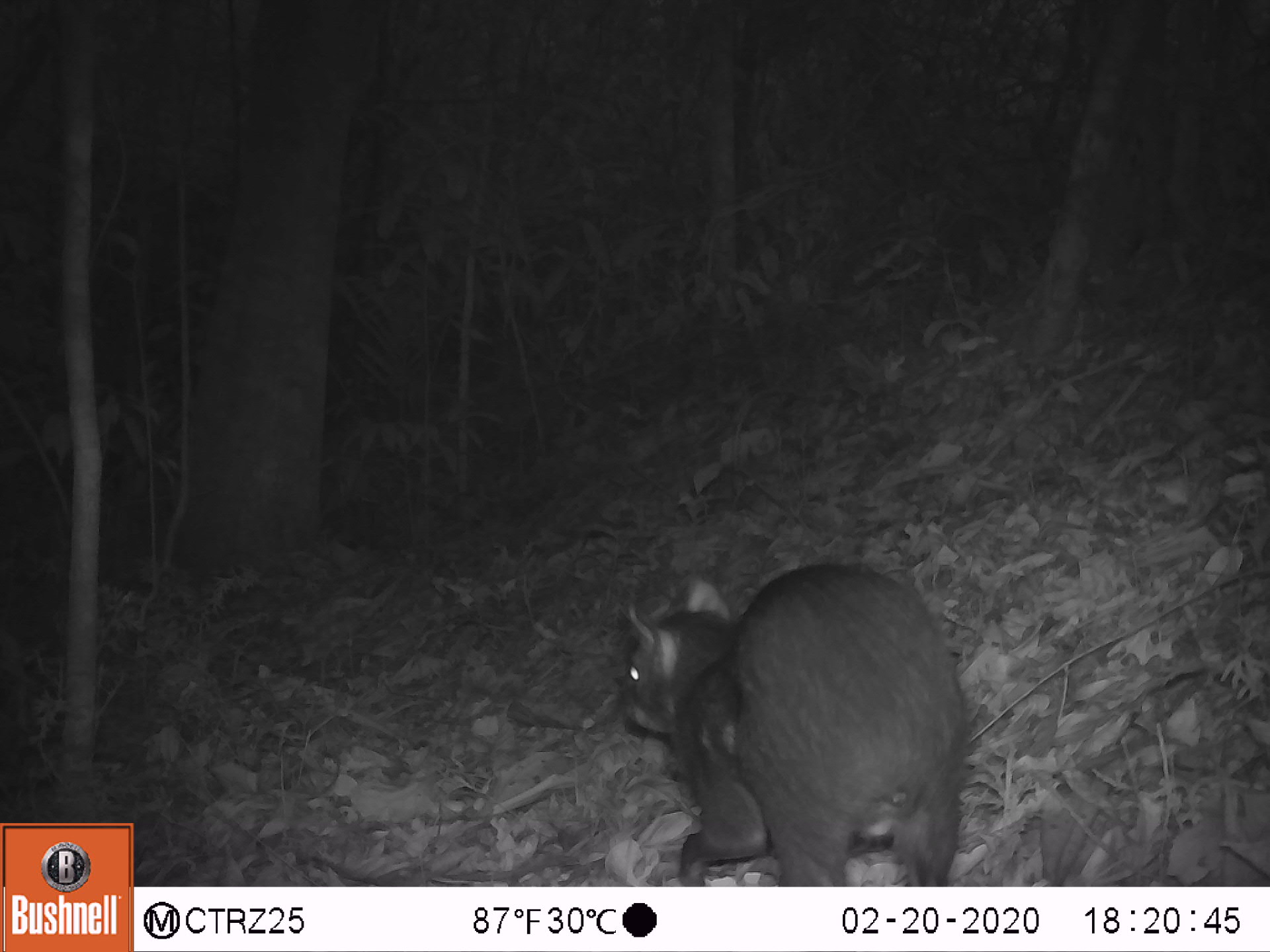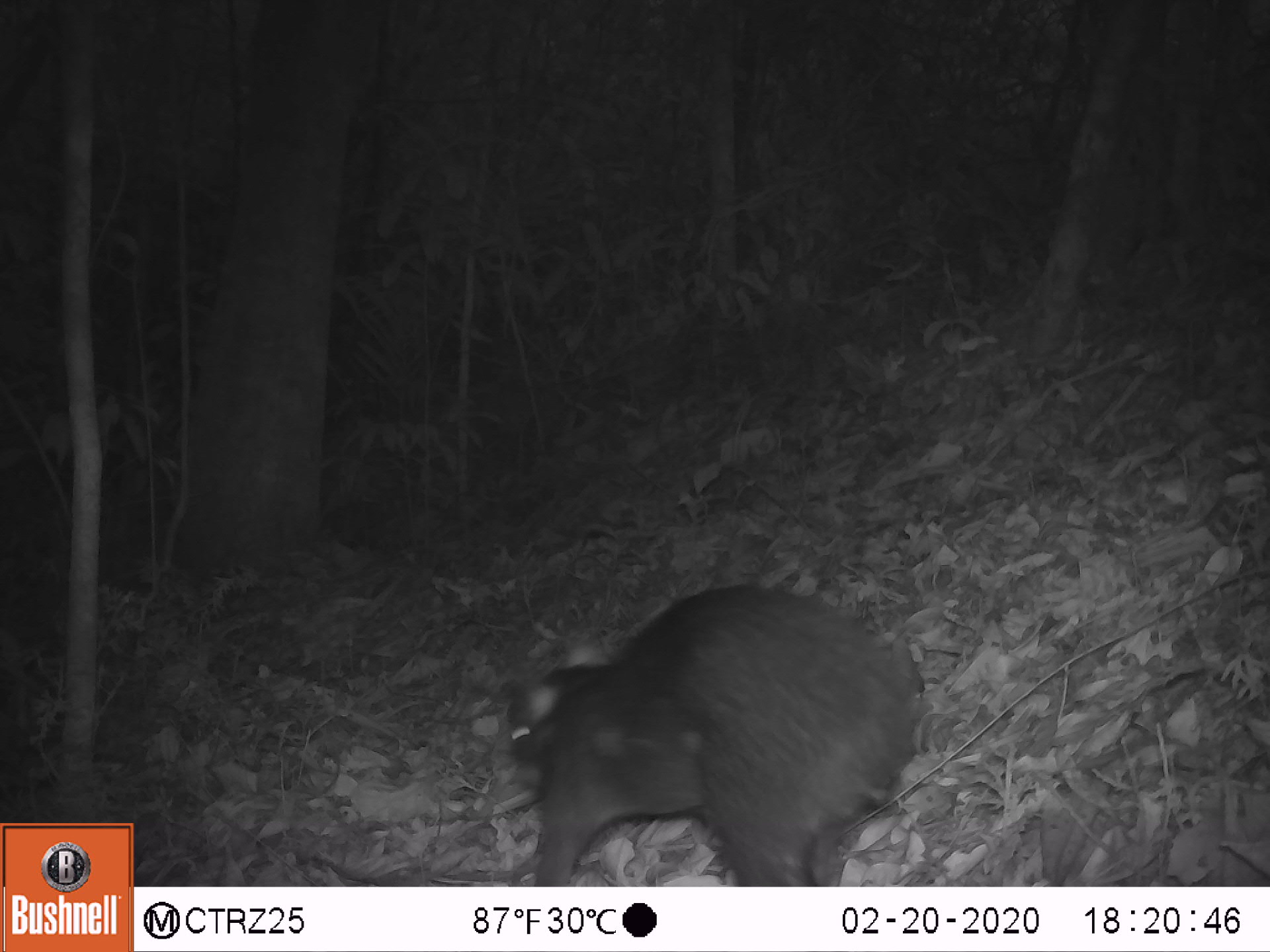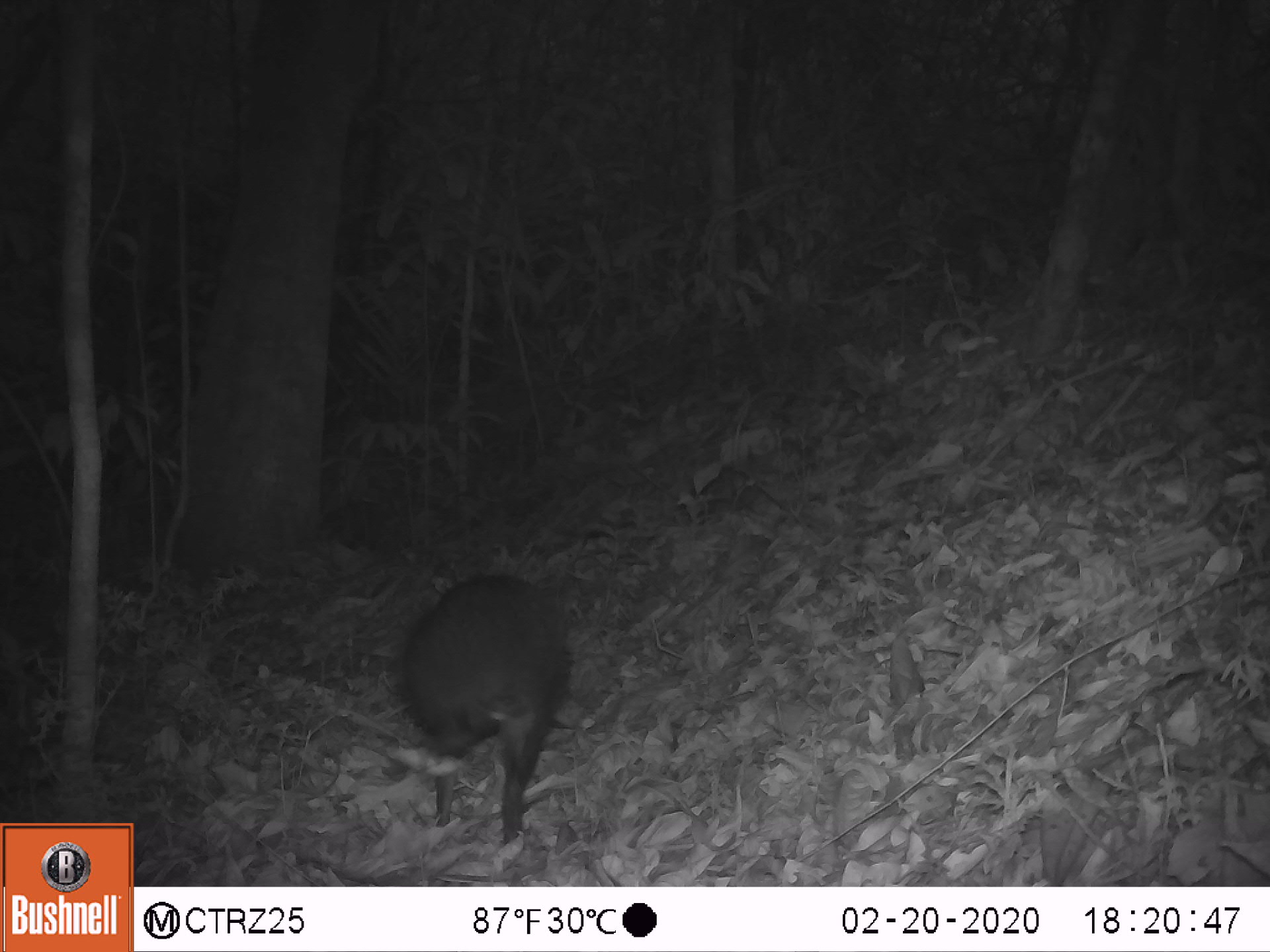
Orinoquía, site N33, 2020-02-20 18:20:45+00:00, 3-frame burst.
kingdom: Animalia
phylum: Chordata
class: Mammalia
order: Rodentia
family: Dasyproctidae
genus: Dasyprocta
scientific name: Dasyprocta fuliginosa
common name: black agouti